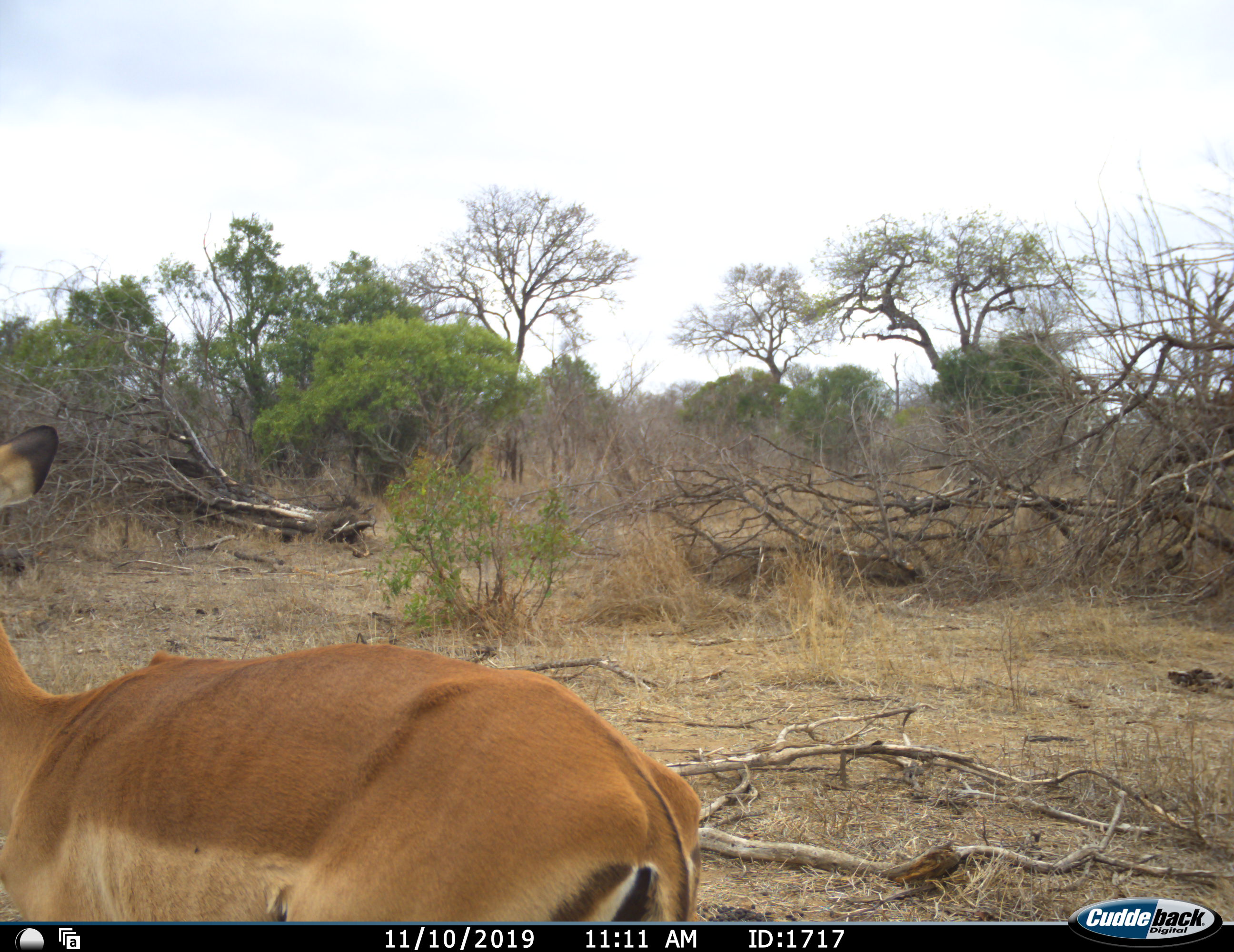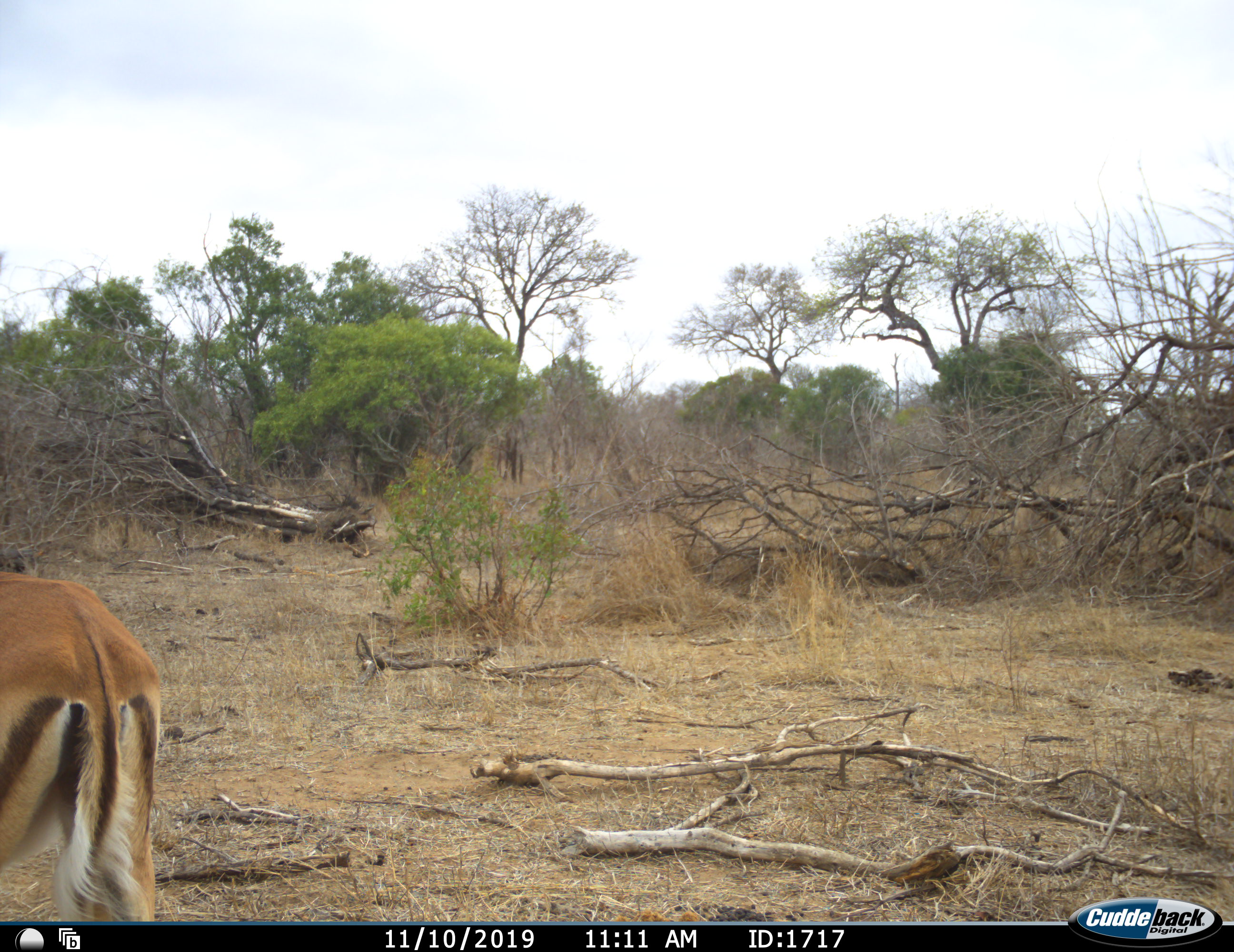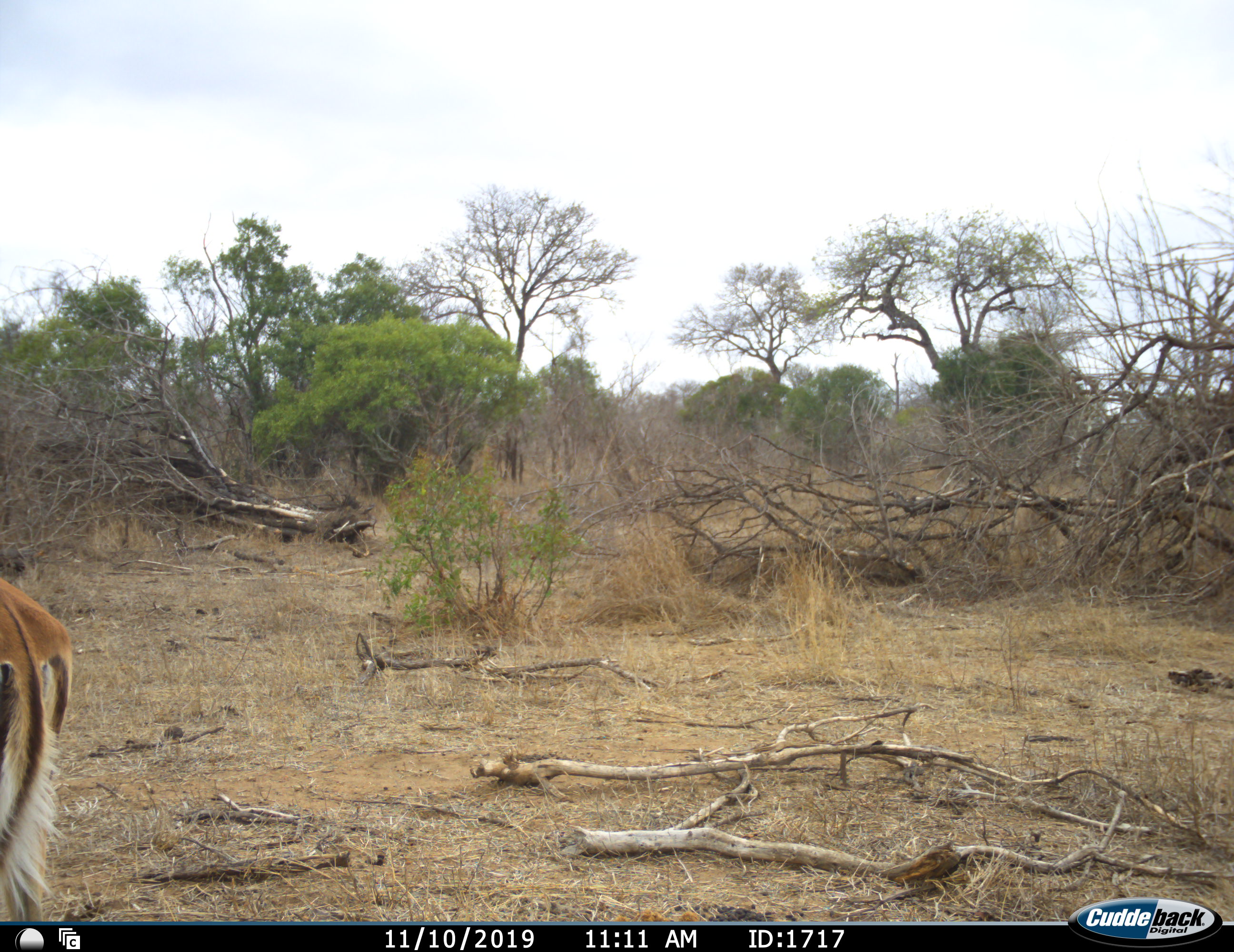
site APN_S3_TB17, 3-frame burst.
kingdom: Animalia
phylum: Chordata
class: Mammalia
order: Artiodactyla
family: Bovidae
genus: Aepyceros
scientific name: Aepyceros melampus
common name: impala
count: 1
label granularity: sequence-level